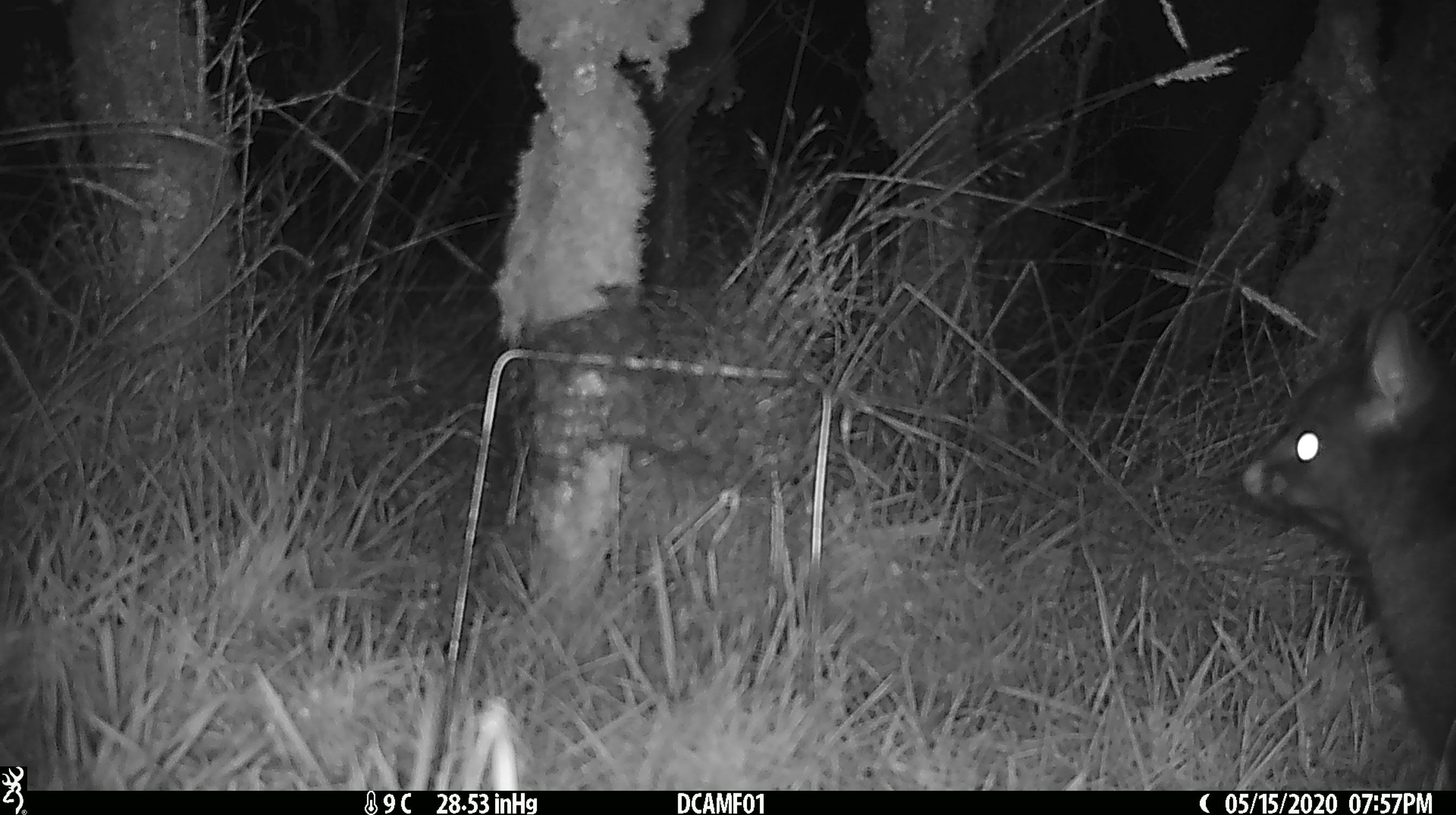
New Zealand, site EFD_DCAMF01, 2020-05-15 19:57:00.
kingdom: Animalia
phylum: Chordata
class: Mammalia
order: Diprotodontia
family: Phalangeridae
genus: Trichosurus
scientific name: Trichosurus vulpecula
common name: common brushtail possum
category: possum